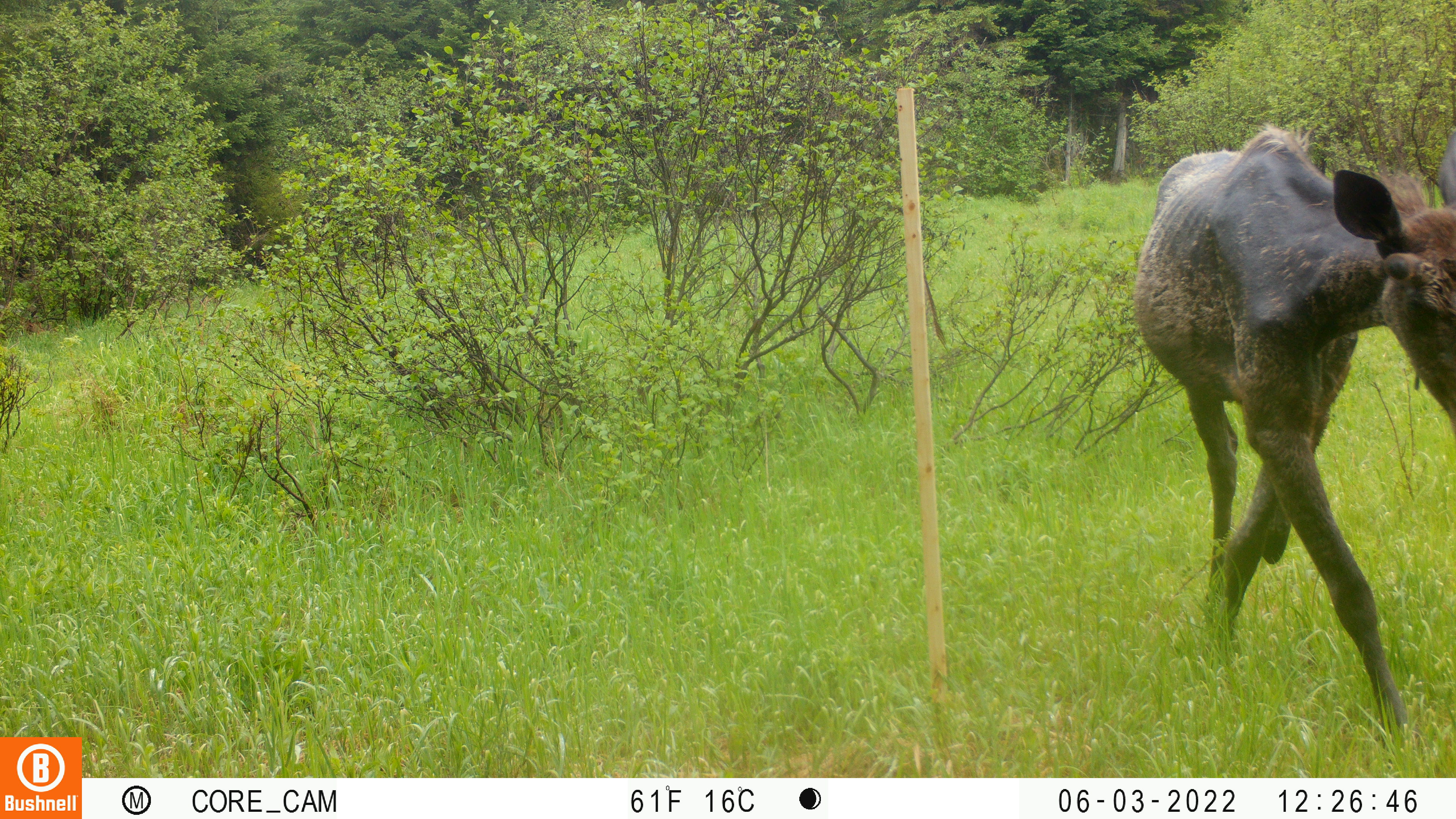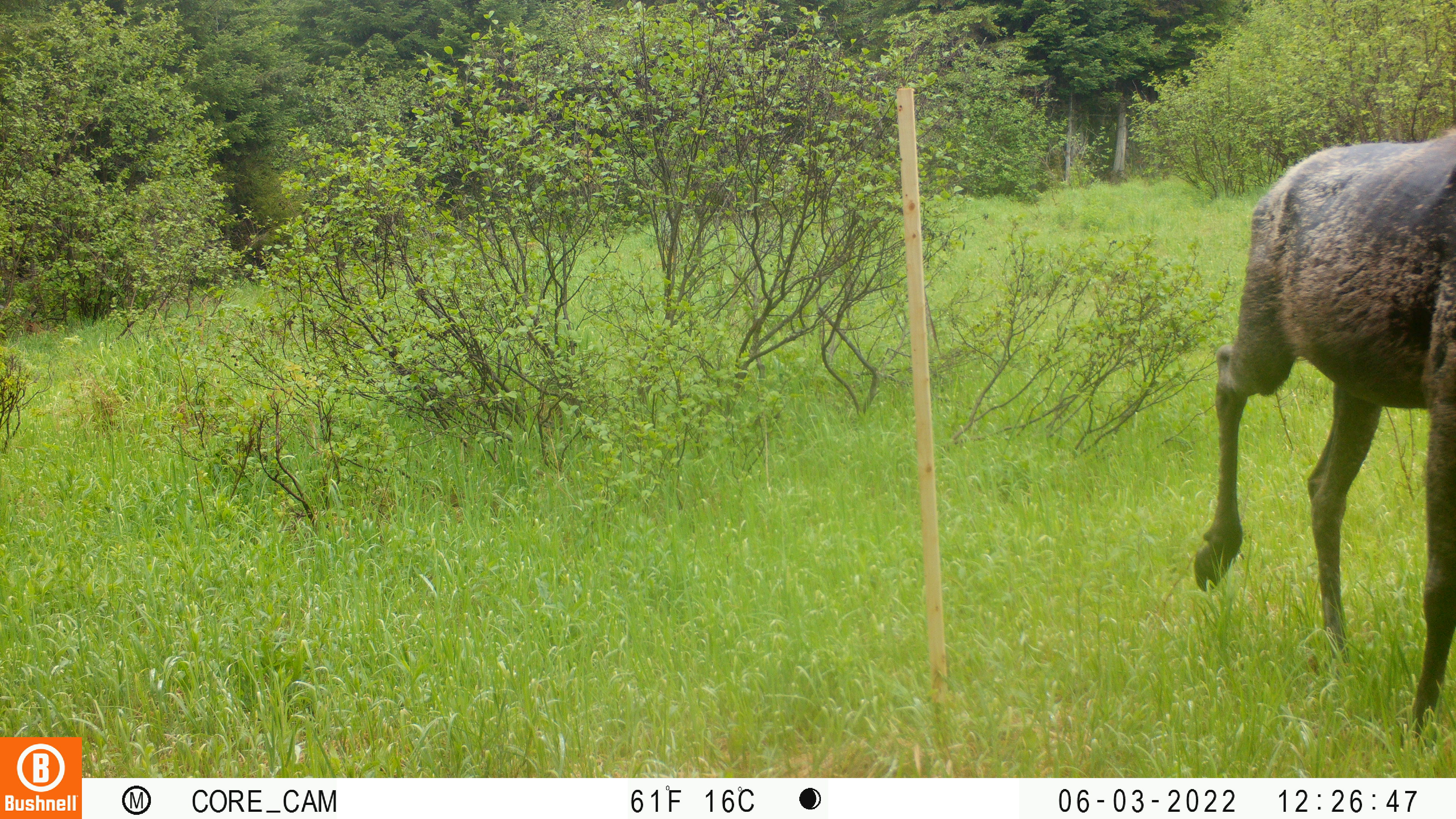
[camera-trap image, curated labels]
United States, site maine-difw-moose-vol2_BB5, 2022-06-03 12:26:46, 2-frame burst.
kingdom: Animalia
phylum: Chordata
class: Mammalia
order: Artiodactyla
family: Cervidae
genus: Alces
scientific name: Alces alces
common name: moose